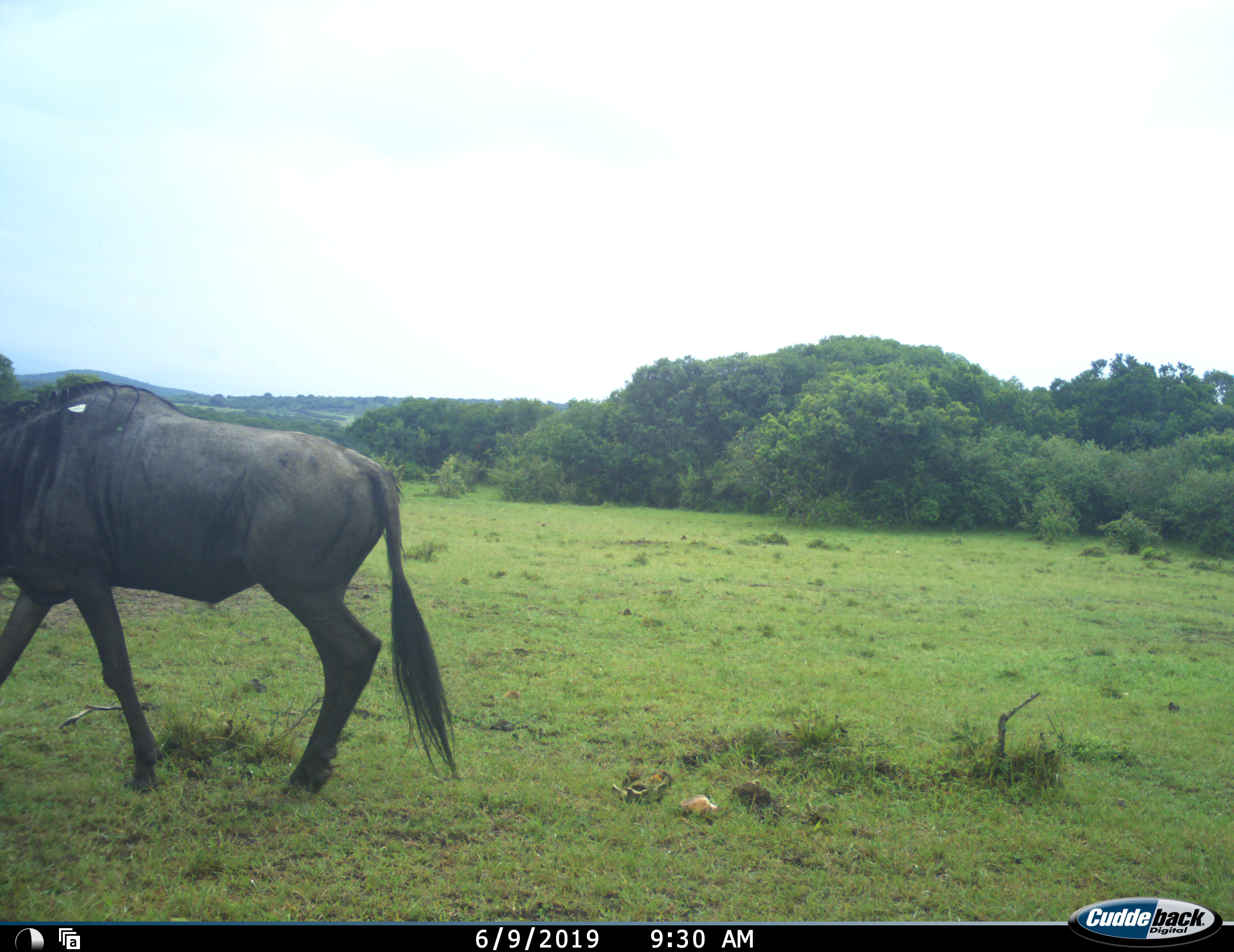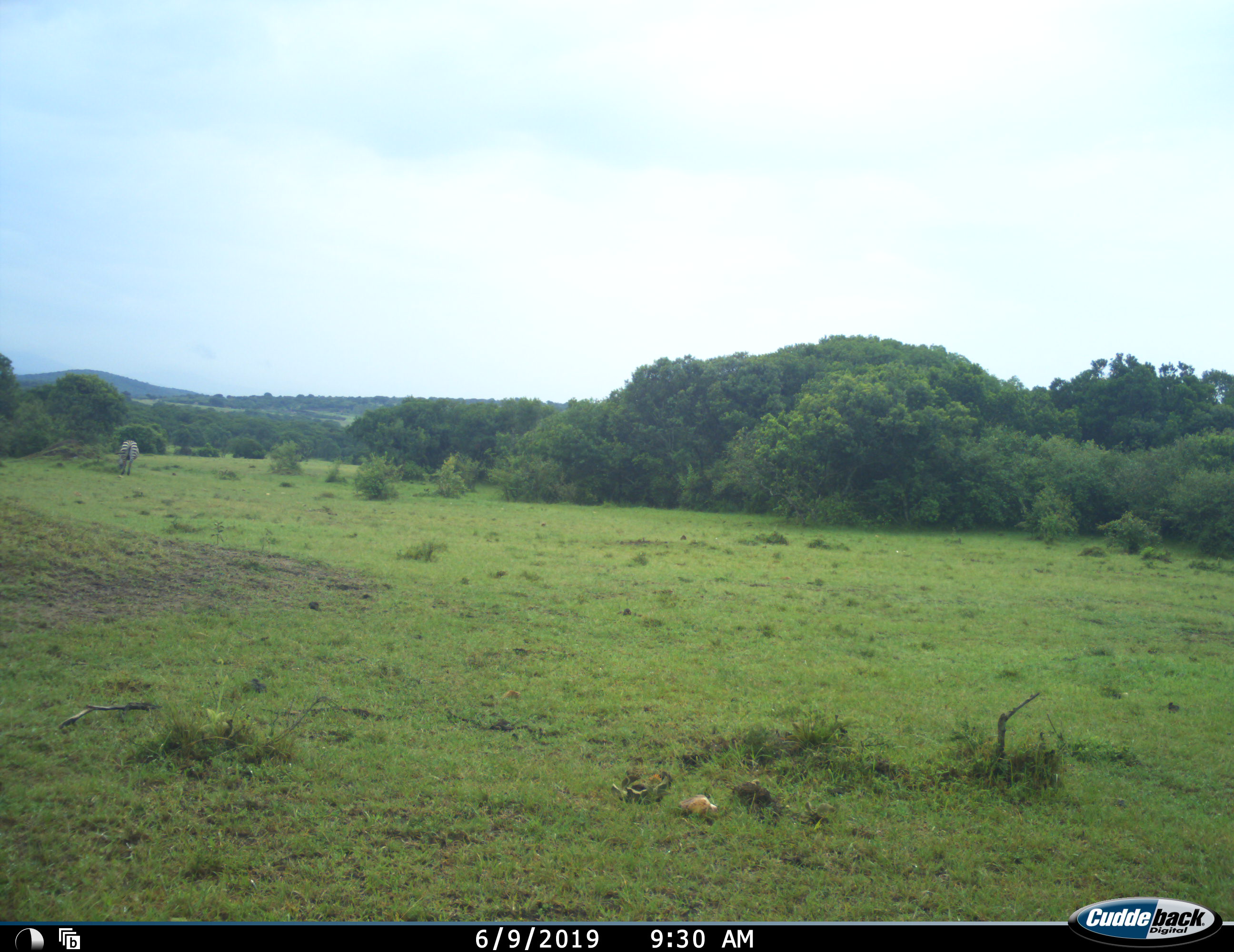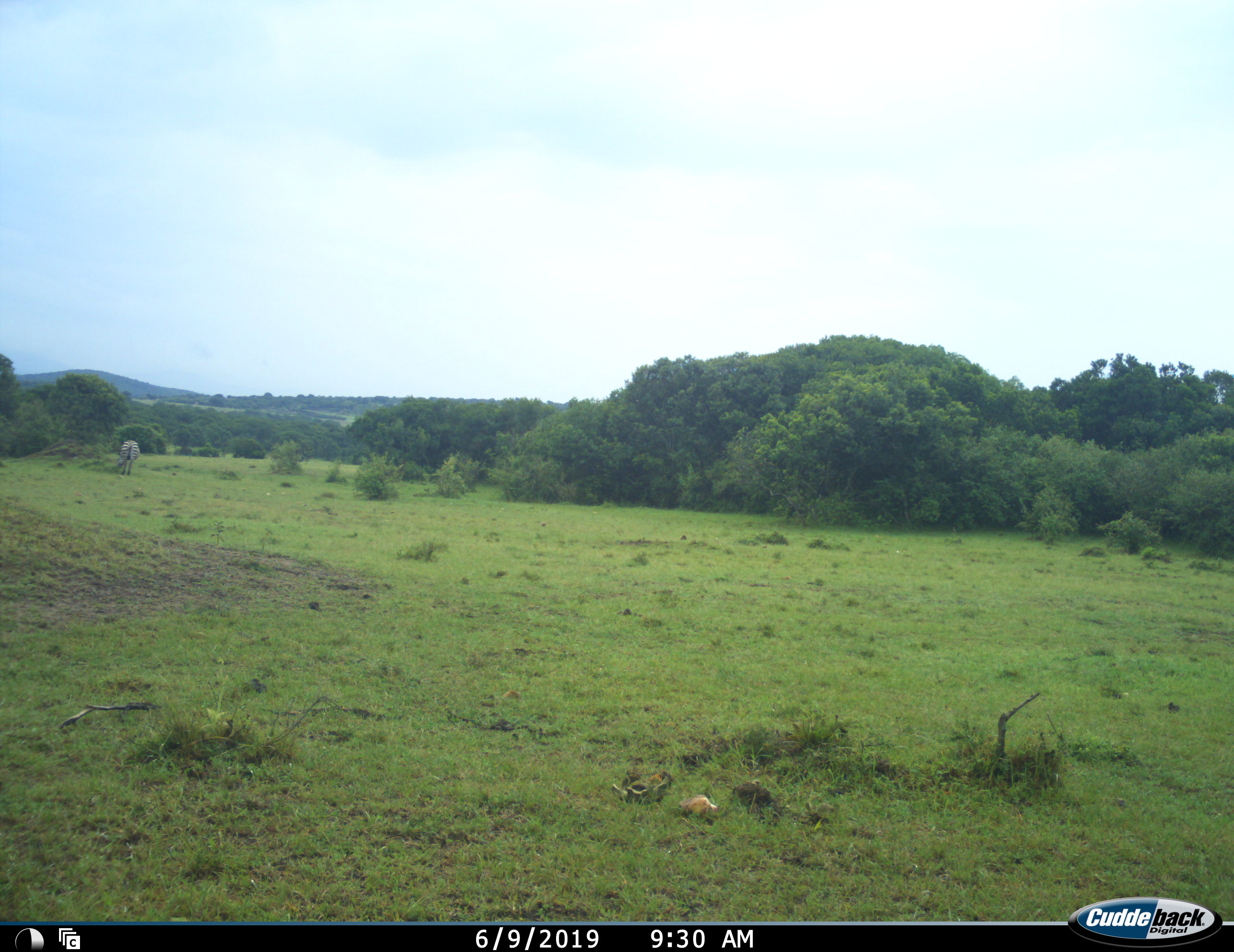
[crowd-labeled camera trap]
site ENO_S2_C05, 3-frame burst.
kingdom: Animalia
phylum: Chordata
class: Mammalia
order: Artiodactyla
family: Bovidae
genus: Connochaetes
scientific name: Connochaetes taurinus taurinus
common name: blue wildebeest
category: wildebeestblue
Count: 1.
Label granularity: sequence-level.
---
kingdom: Animalia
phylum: Chordata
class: Mammalia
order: Perissodactyla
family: Equidae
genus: Equus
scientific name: Equus quagga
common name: plains zebra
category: zebraplains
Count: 1.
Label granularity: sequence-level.